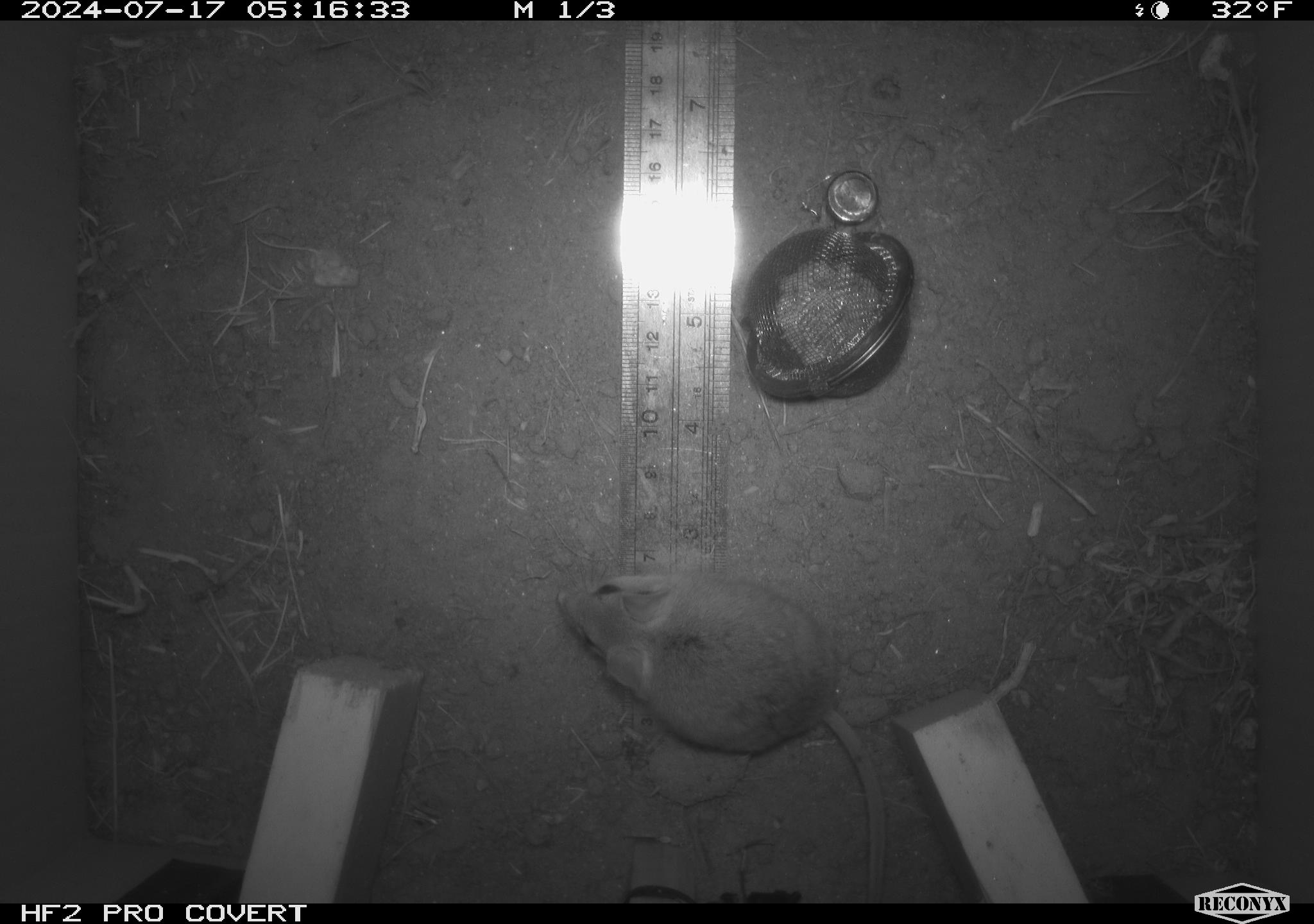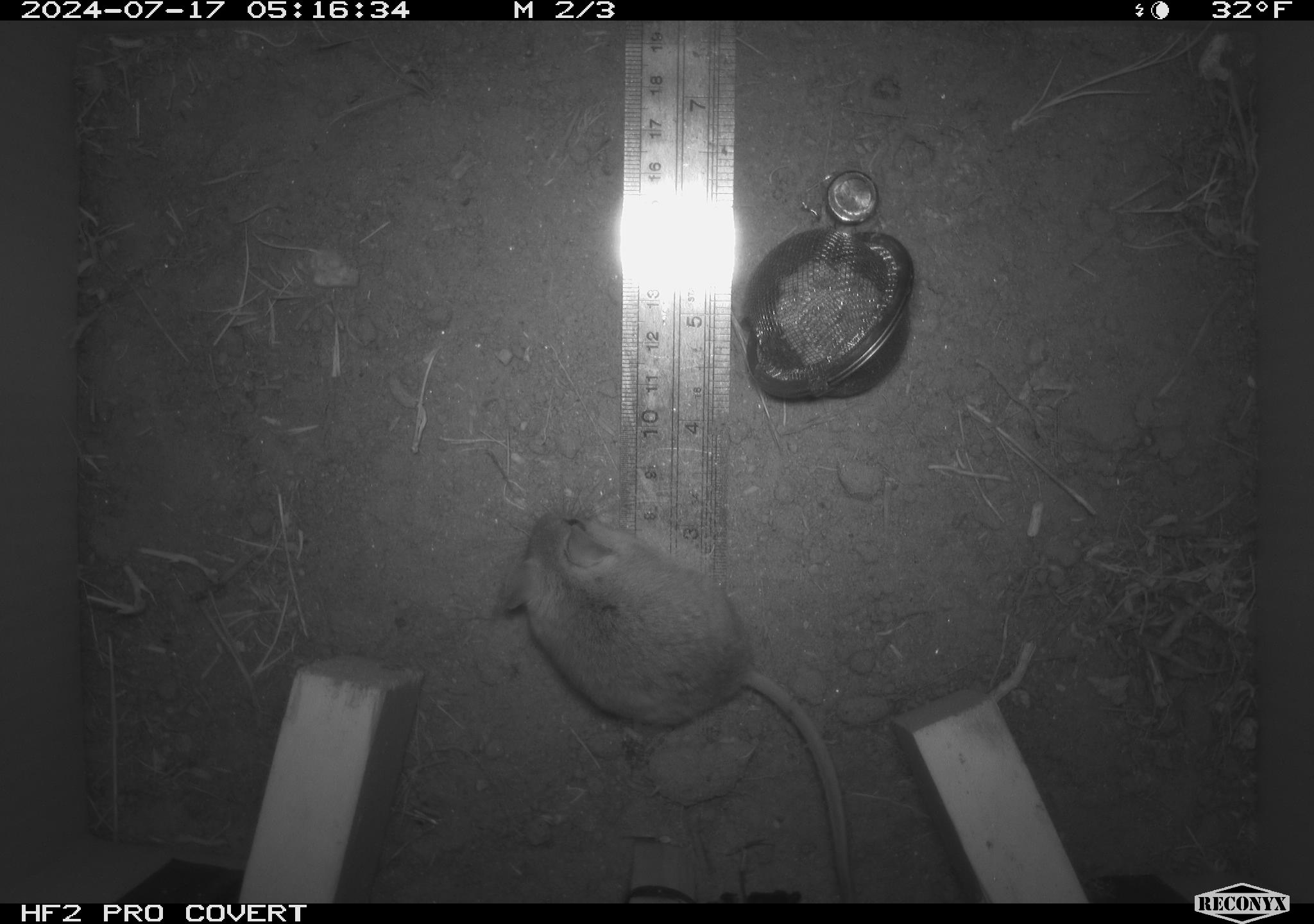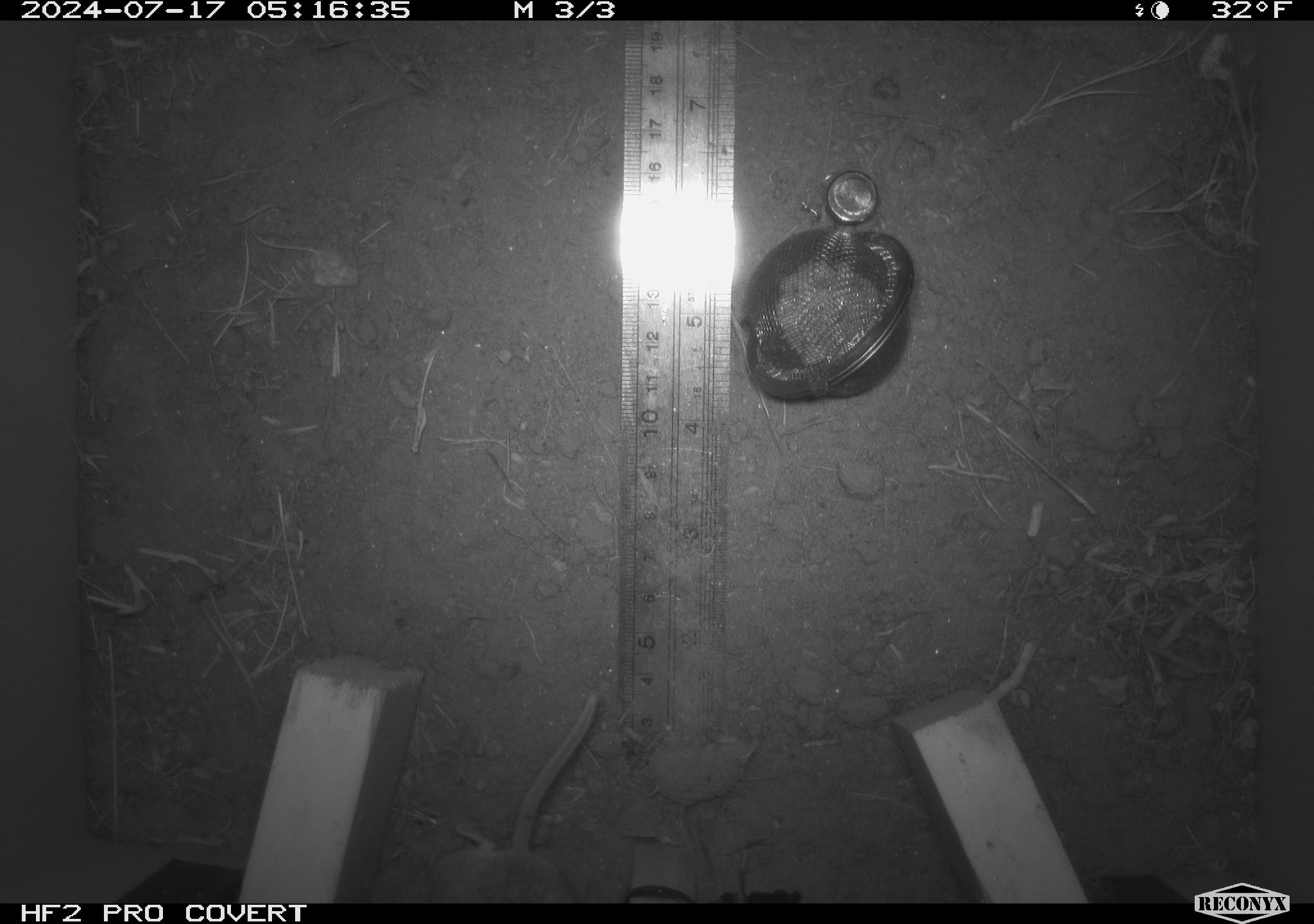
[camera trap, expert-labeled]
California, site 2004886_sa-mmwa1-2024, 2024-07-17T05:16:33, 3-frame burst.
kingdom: Animalia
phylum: Chordata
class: Mammalia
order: Rodentia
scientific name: Rodentia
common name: mouse species